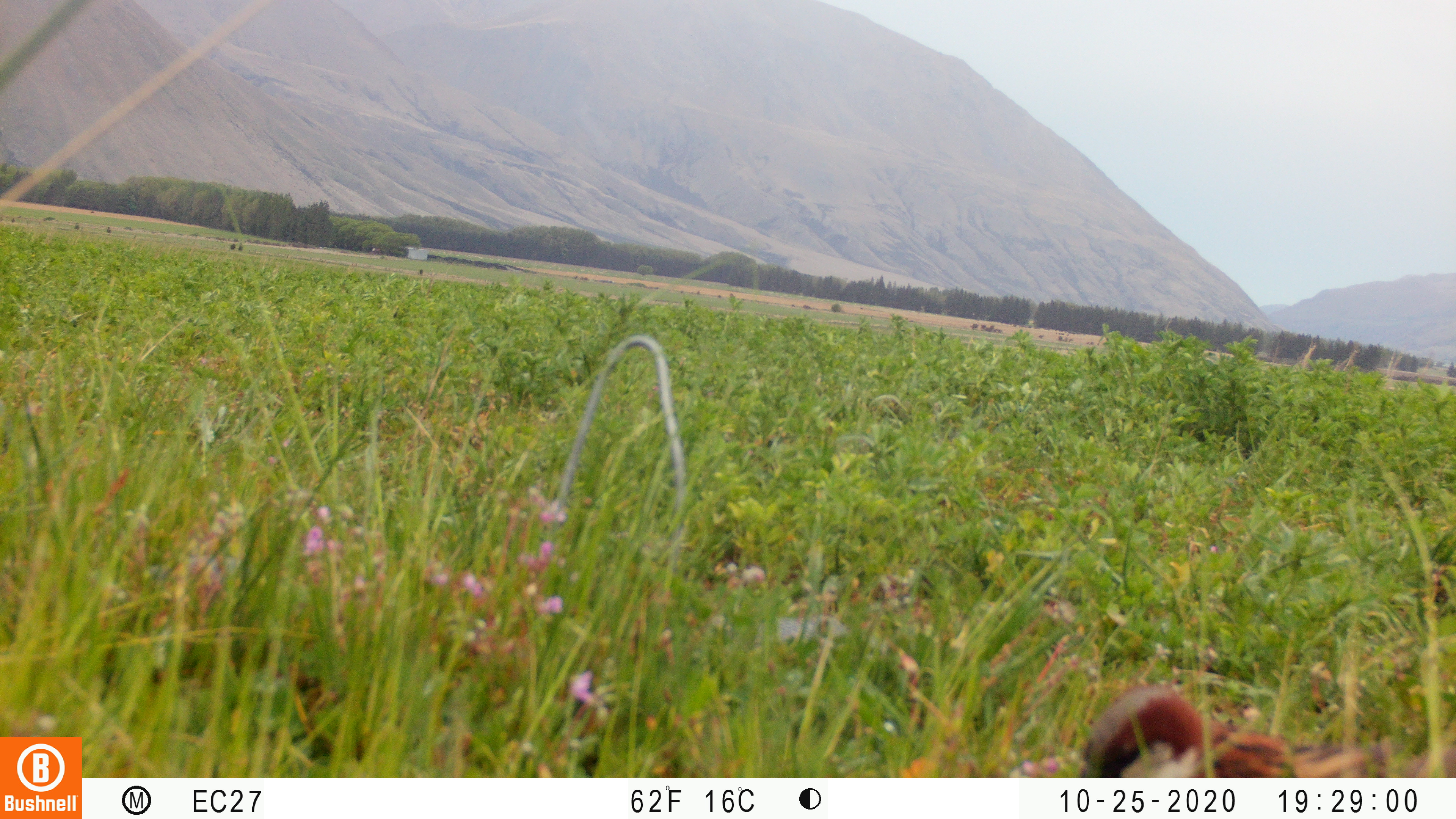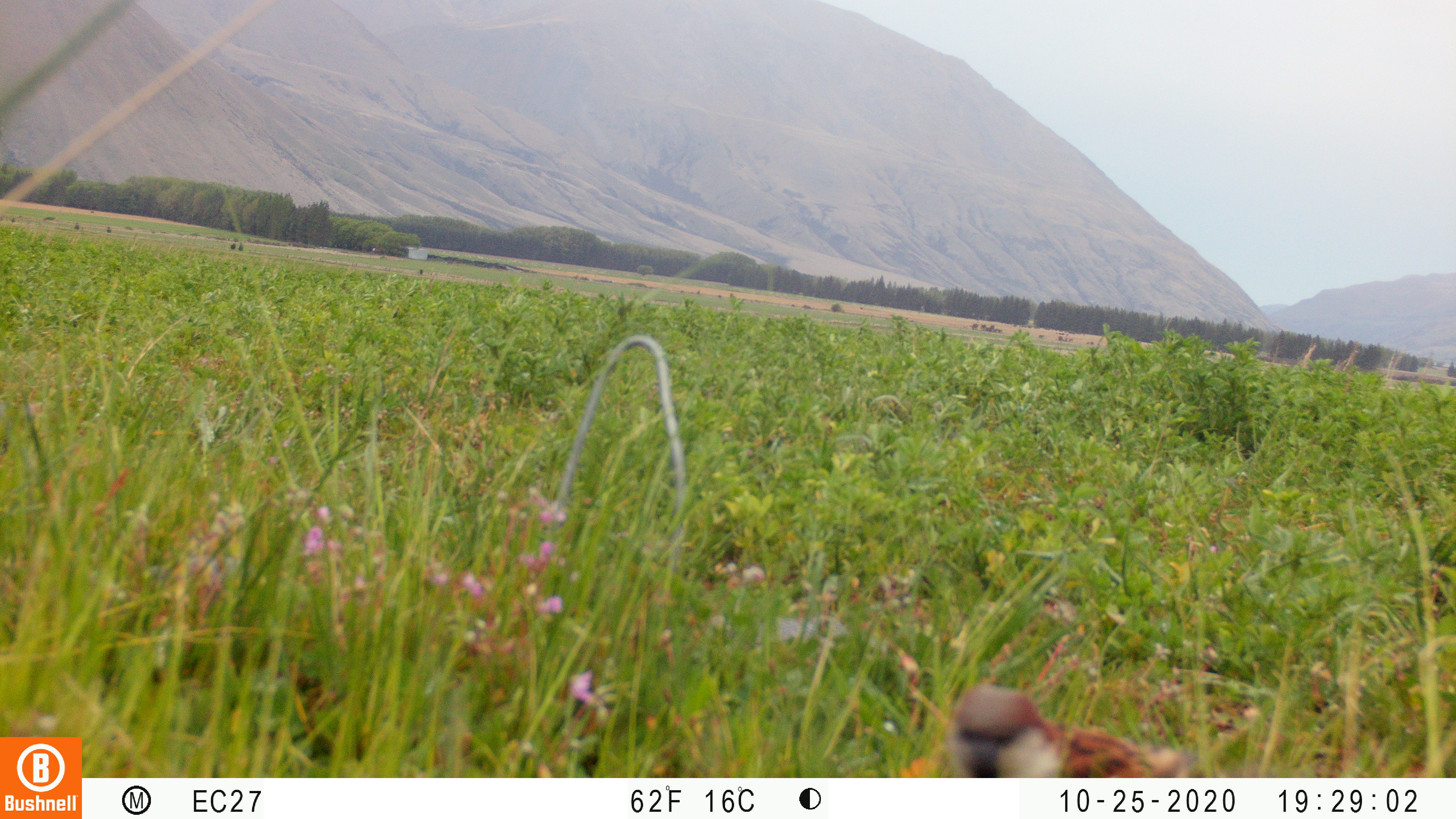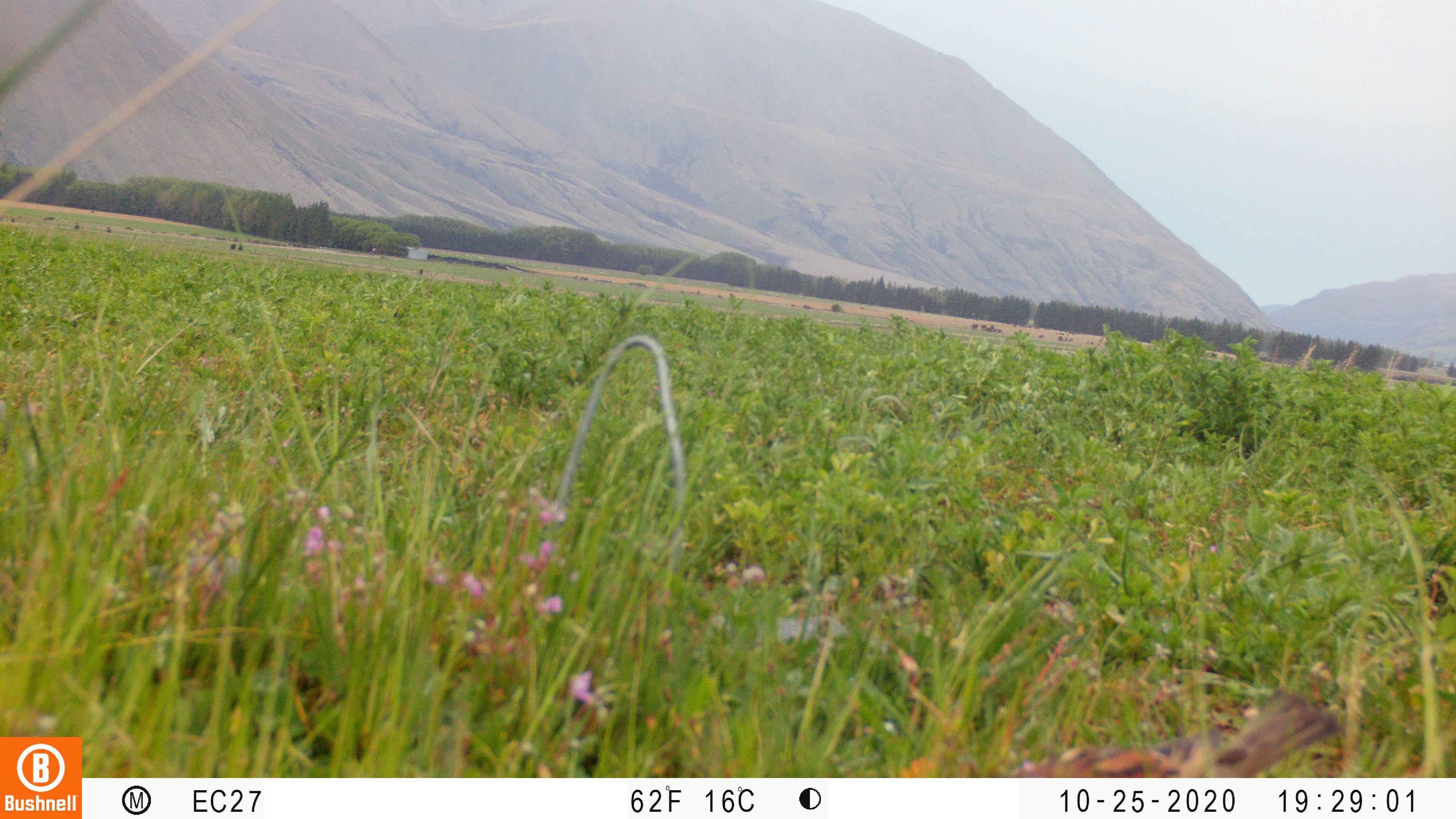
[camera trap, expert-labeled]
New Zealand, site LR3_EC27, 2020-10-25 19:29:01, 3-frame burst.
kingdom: Animalia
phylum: Chordata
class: Aves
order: Passeriformes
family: Passeridae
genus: Passer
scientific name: Passer domesticus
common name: house sparrow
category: sparrow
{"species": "sparrow (house sparrow) (Passer domesticus)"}